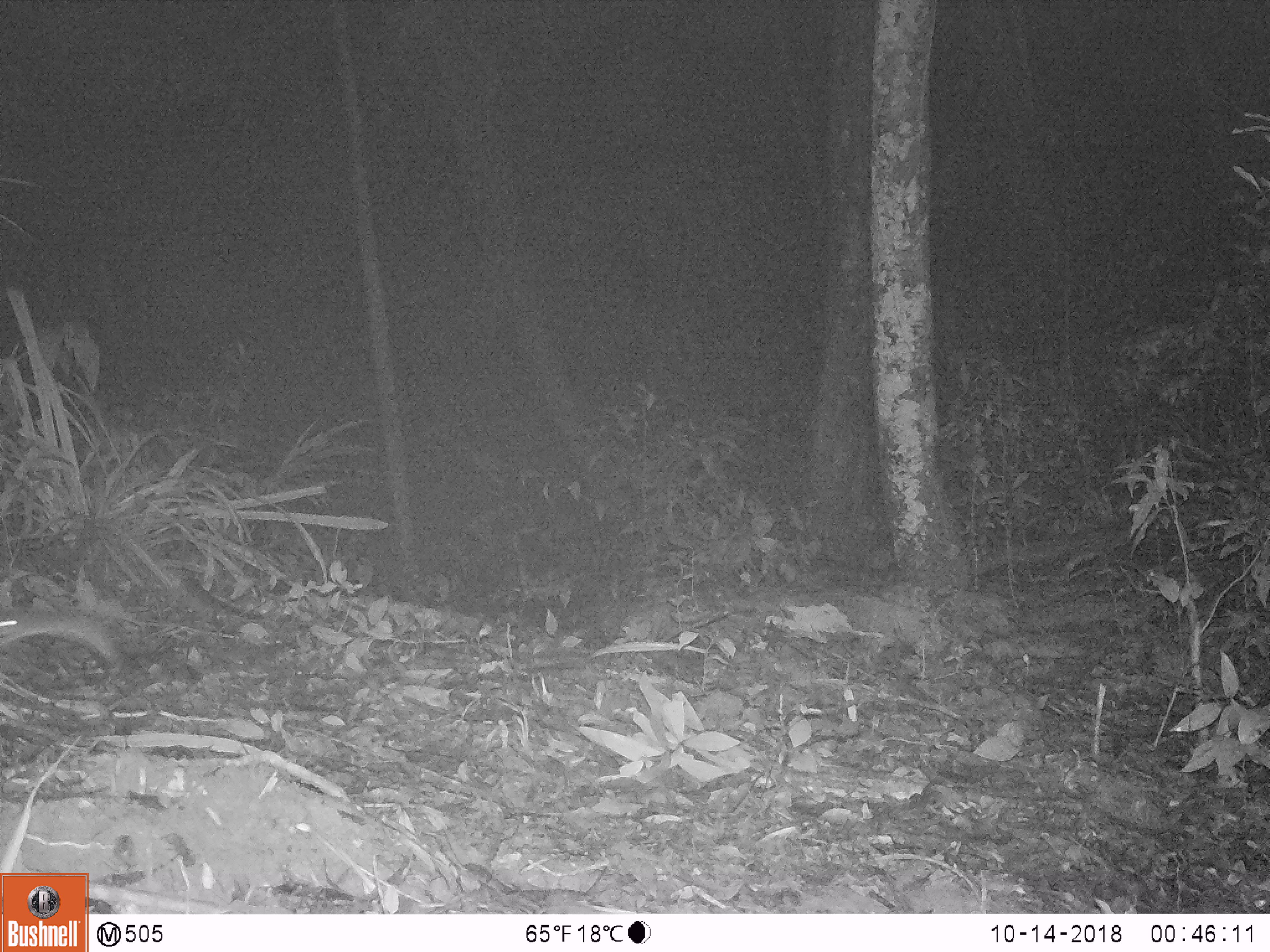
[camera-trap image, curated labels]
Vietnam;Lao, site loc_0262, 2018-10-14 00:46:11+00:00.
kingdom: Animalia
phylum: Chordata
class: Mammalia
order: Rodentia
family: Muridae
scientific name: Muridae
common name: old-world mice and rats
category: unidentified murid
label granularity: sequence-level